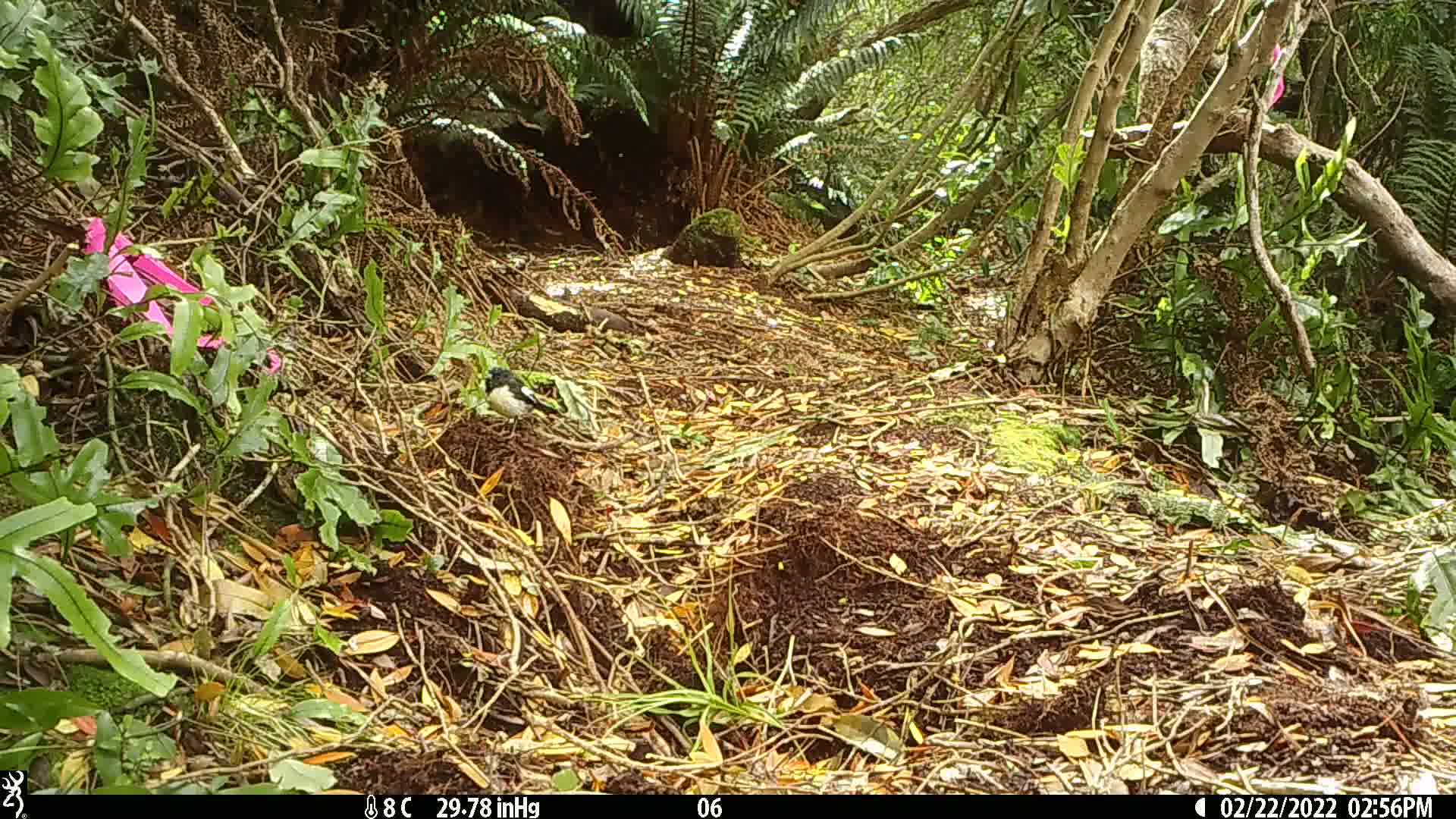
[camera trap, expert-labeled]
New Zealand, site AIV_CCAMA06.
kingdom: Animalia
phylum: Chordata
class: Aves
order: Passeriformes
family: Petroicidae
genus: Petroica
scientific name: Petroica macrocephala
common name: tomtit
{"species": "tomtit (Petroica macrocephala)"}